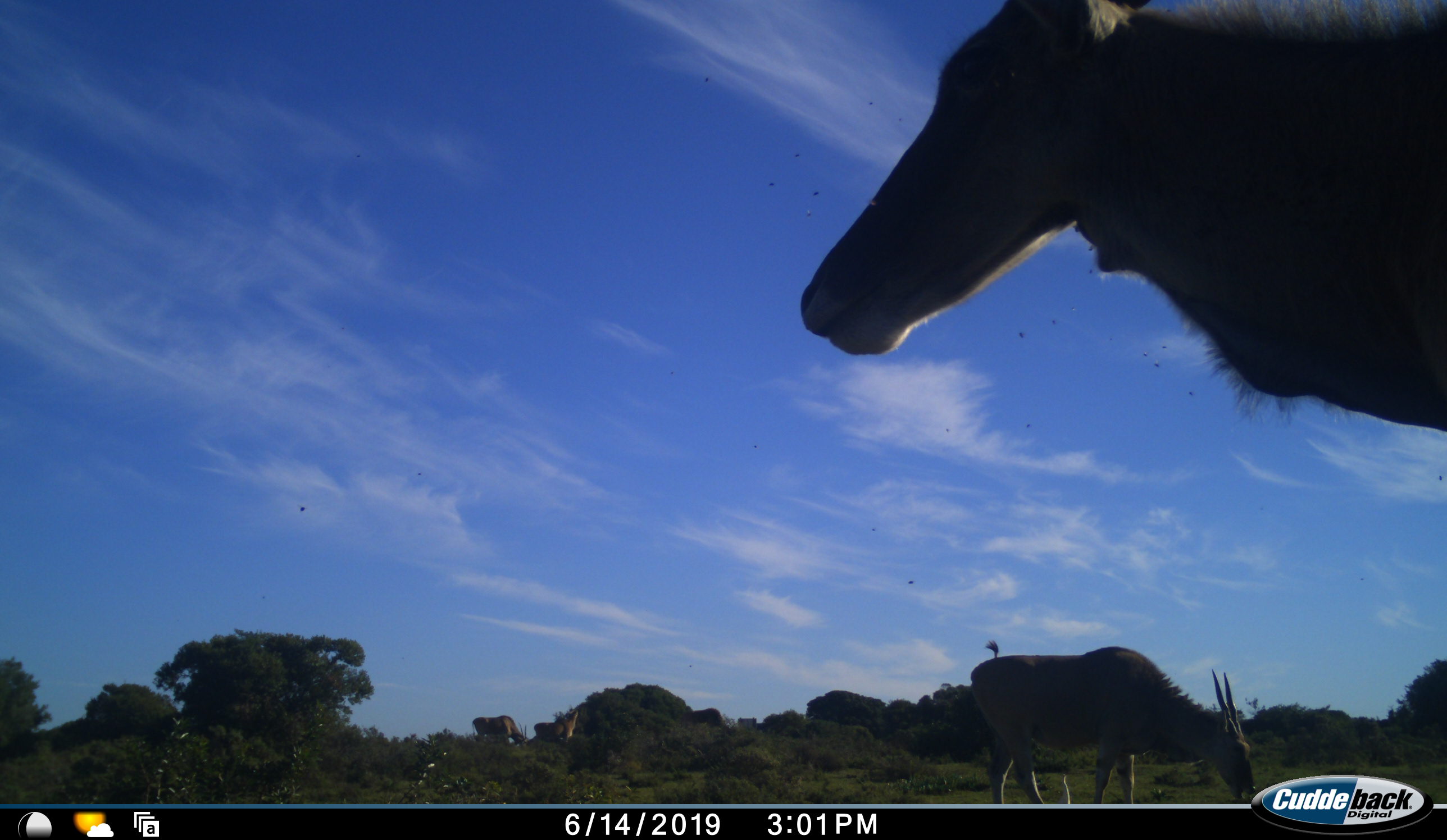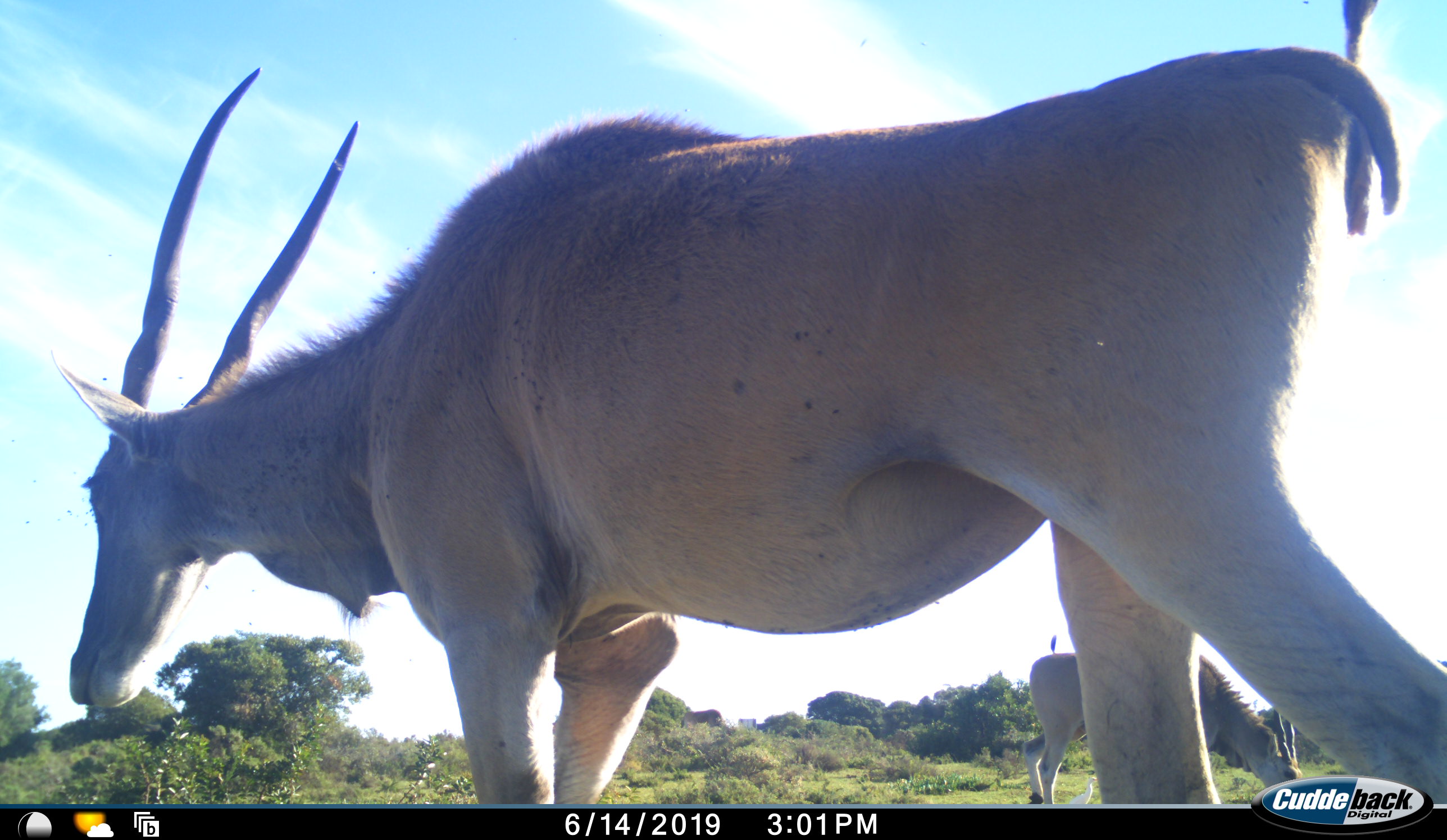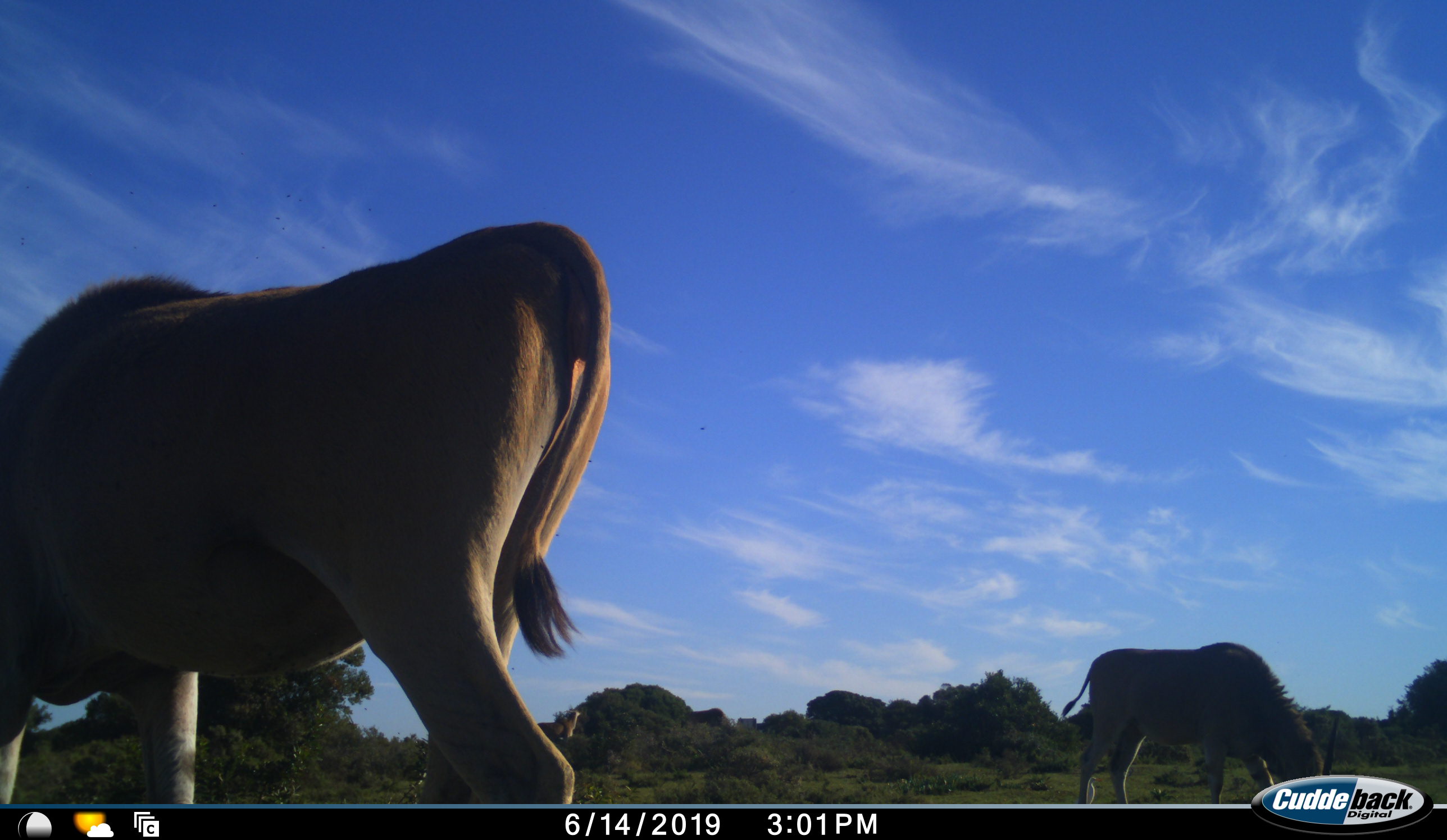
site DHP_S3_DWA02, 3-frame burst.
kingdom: Animalia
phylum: Chordata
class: Mammalia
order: Artiodactyla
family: Bovidae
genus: Tragelaphus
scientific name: Tragelaphus oryx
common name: eland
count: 4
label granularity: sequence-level